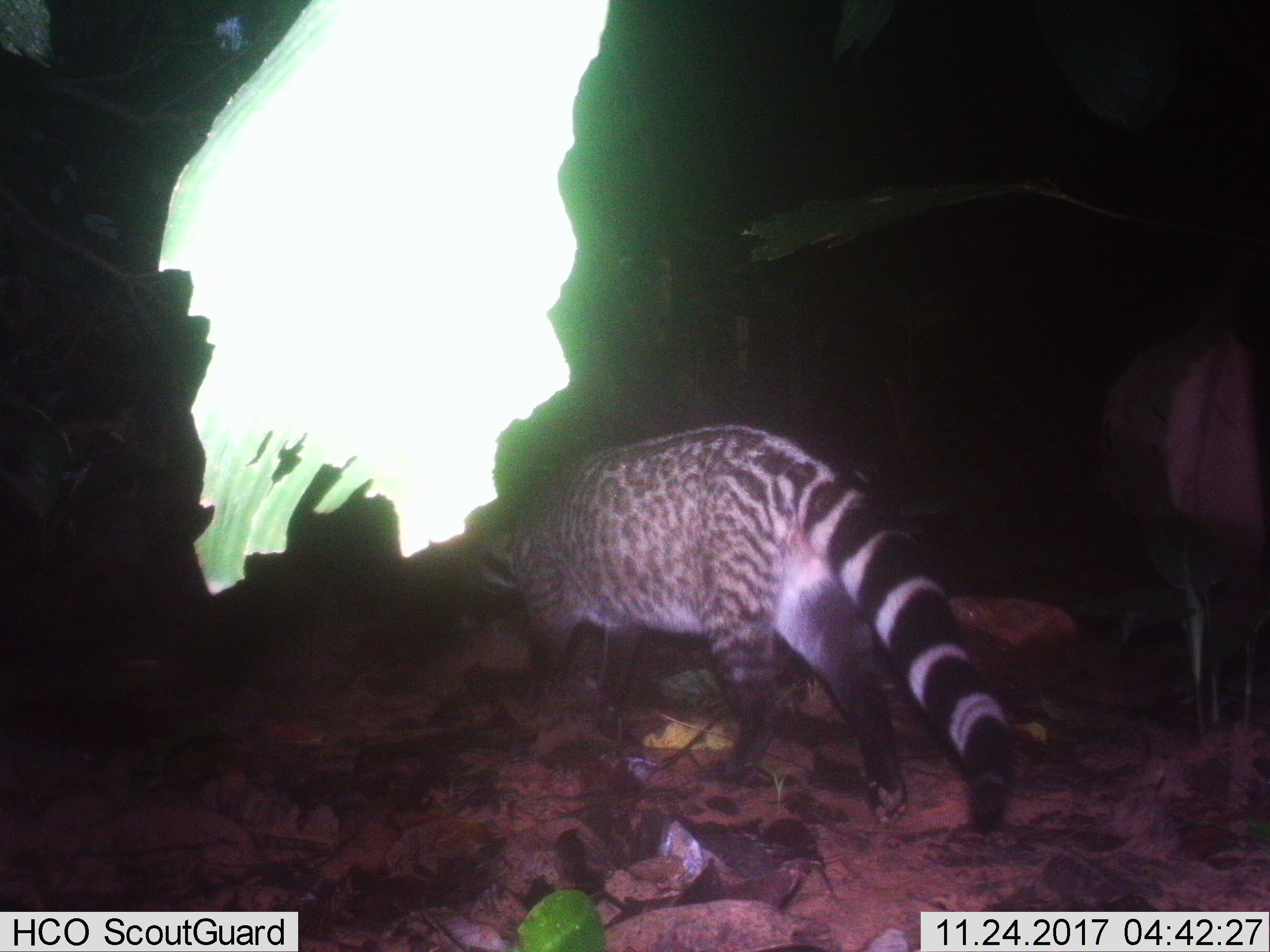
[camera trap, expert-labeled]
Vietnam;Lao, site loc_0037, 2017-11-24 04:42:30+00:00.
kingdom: Animalia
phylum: Chordata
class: Mammalia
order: Carnivora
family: Viverridae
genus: Viverra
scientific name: Viverra zibetha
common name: large indian civet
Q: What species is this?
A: Large indian civet (Viverra zibetha).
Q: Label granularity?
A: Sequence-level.